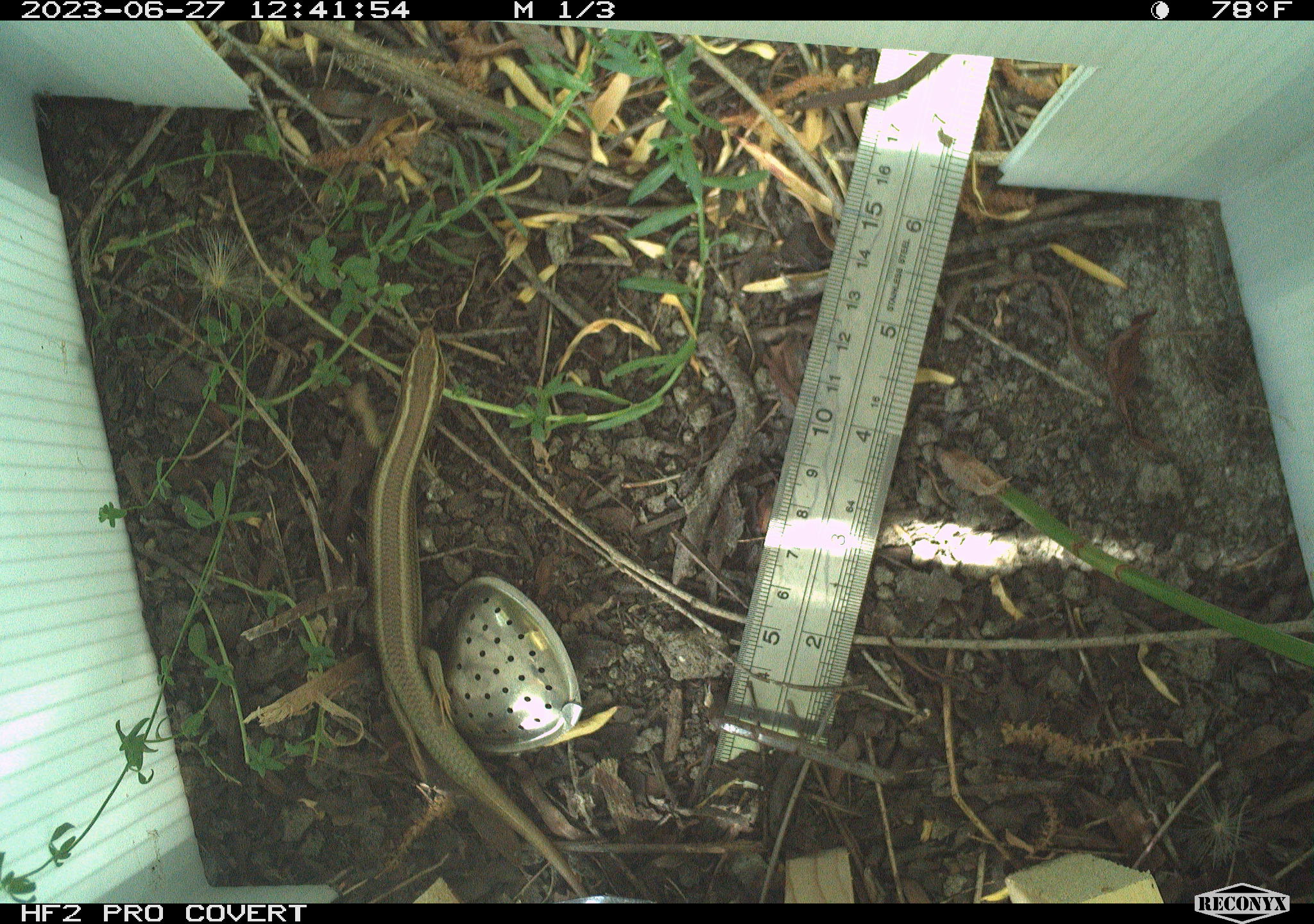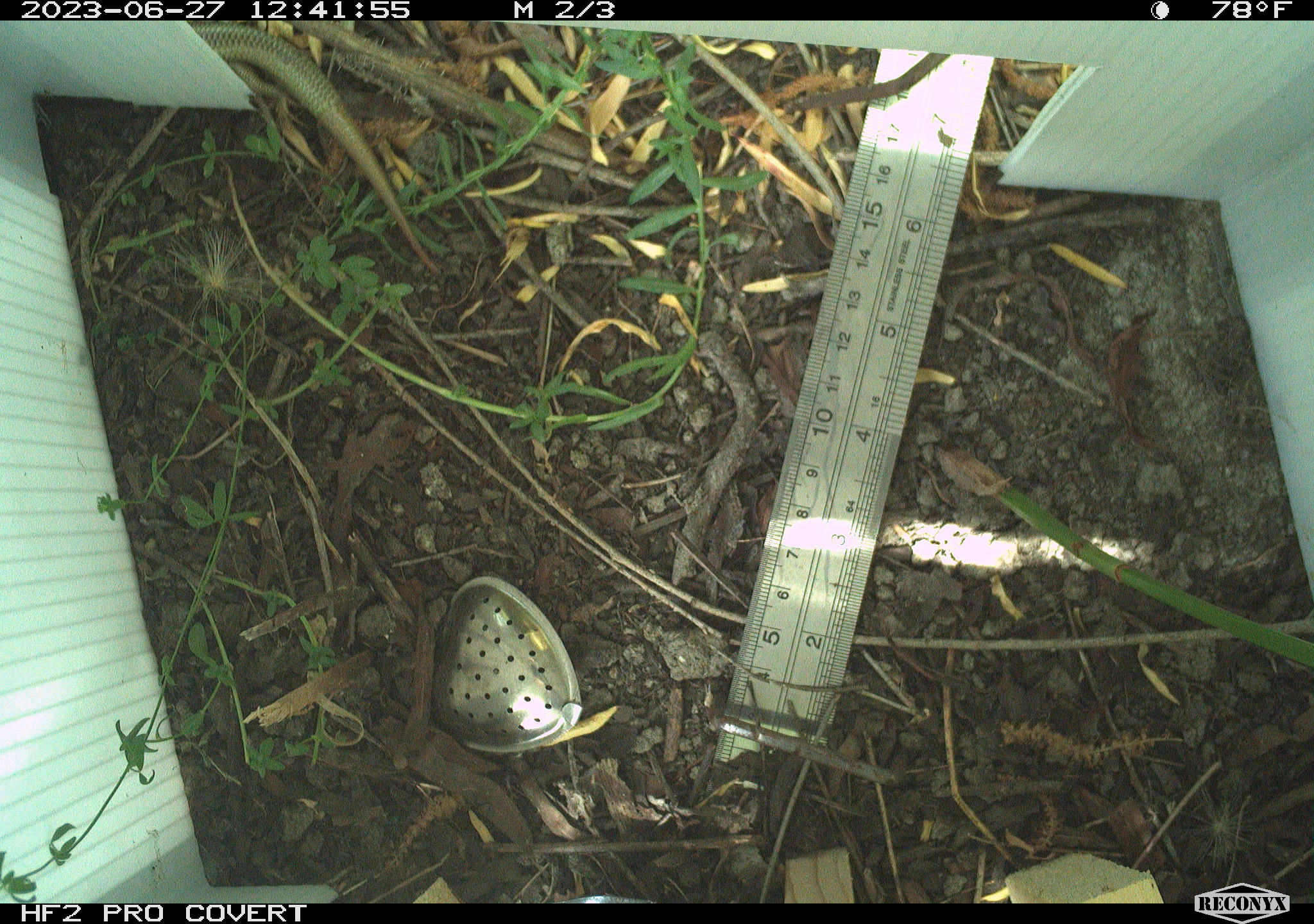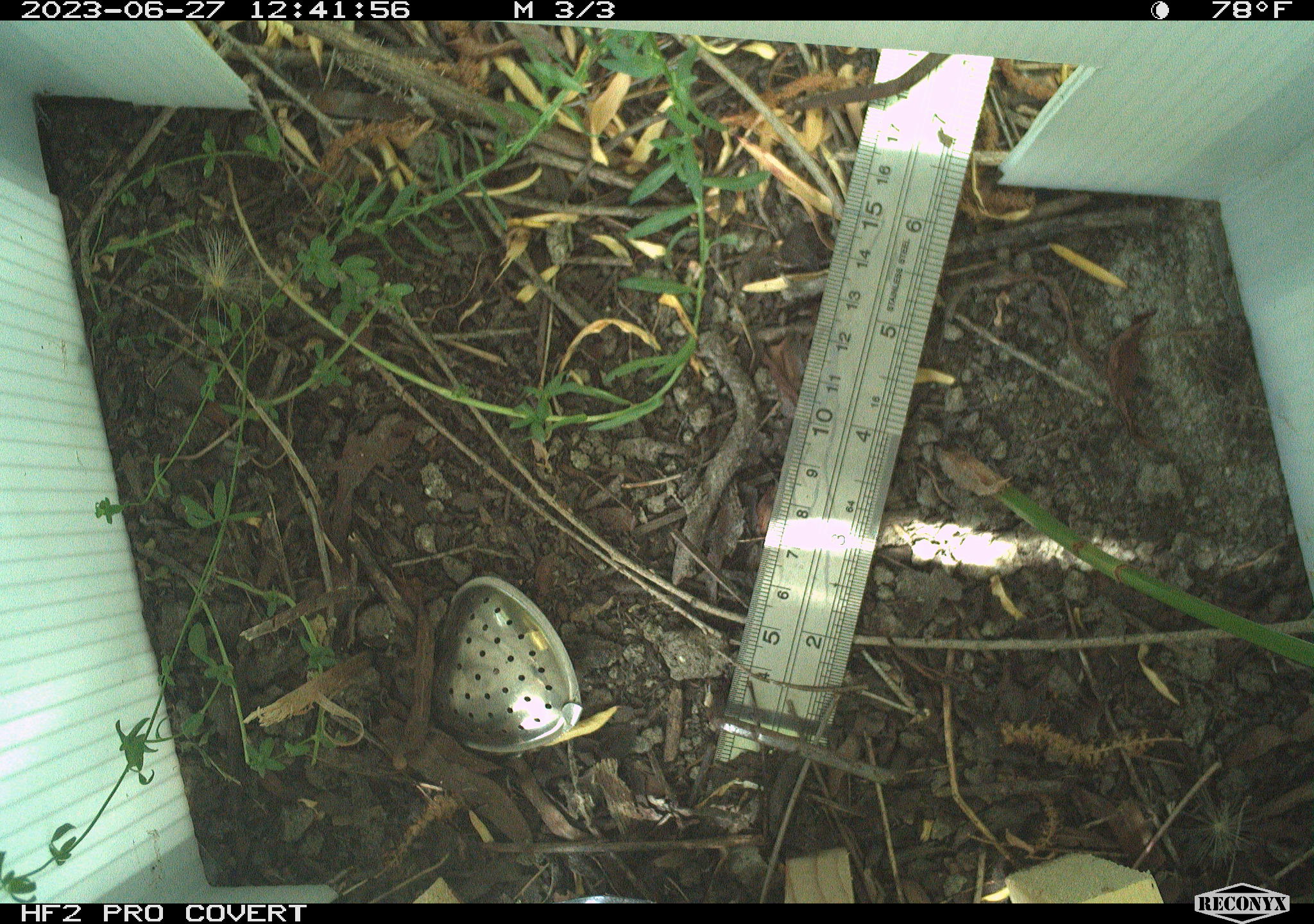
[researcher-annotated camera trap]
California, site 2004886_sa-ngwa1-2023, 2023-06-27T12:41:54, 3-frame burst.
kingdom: Animalia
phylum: Chordata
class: Reptilia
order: Squamata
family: Scincidae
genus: Plestiodon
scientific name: Plestiodon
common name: blue-tailed skinks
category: plestiodon species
Plestiodon species (blue-tailed skinks) (Plestiodon).